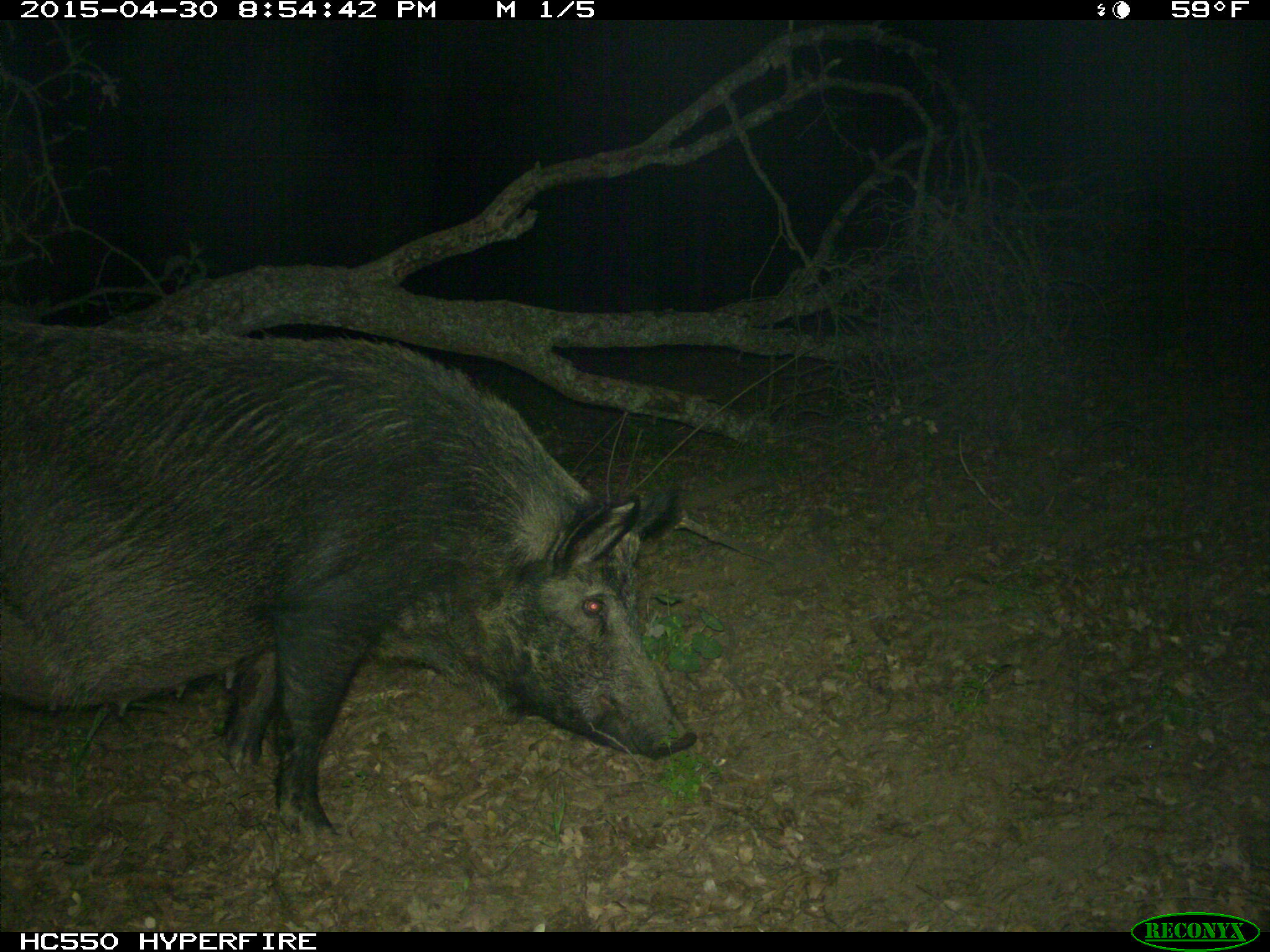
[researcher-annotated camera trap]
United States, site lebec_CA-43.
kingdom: Animalia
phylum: Chordata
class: Mammalia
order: Artiodactyla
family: Suidae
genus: Sus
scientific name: Sus scrofa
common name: wild boar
Sus scrofa (wild boar).